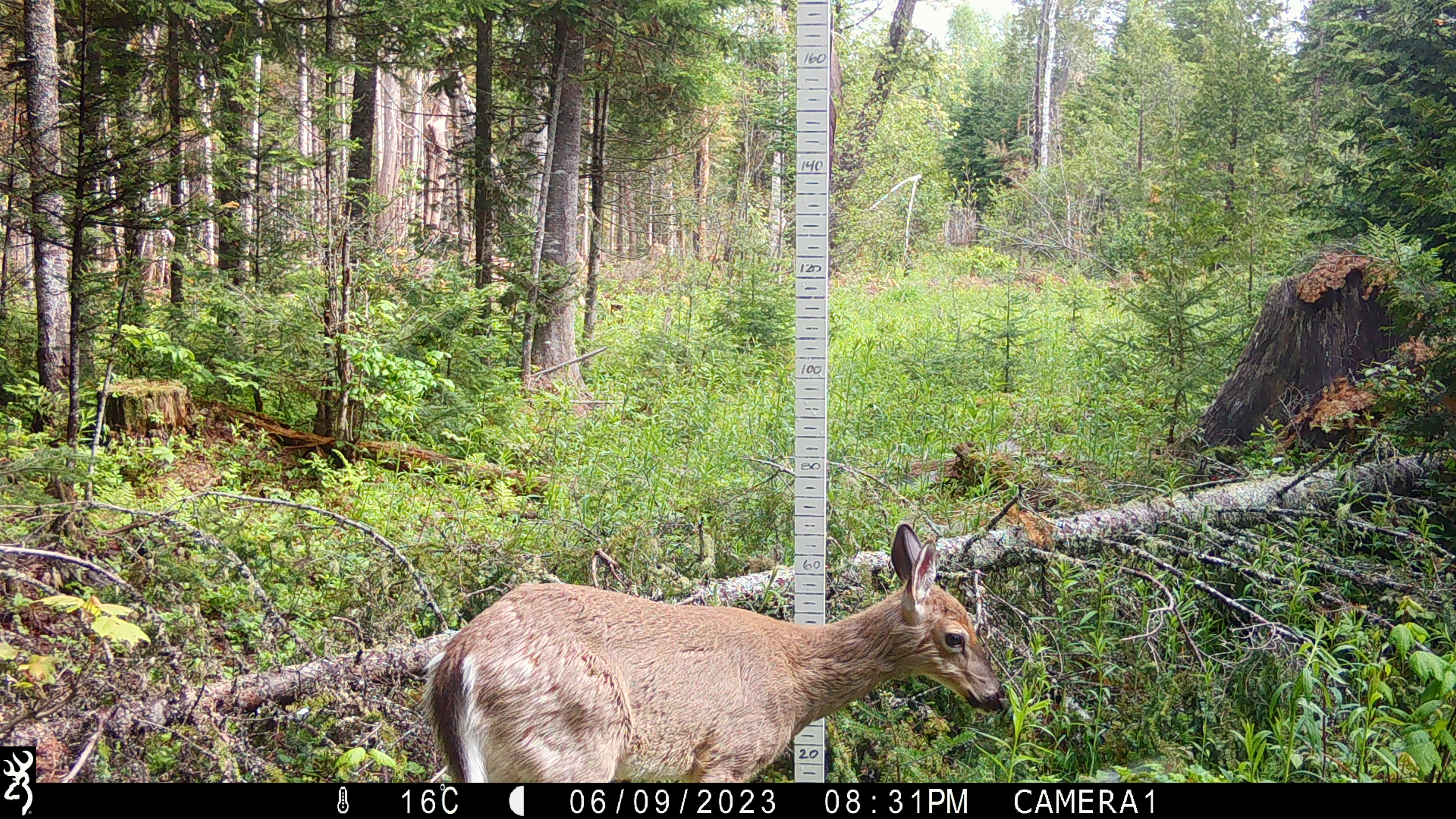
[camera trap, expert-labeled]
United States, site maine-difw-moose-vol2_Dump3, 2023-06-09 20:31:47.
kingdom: Animalia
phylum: Chordata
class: Mammalia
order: Artiodactyla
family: Cervidae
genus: Odocoileus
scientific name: Odocoileus virginianus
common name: white-tailed deer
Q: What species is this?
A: White-tailed deer (Odocoileus virginianus).